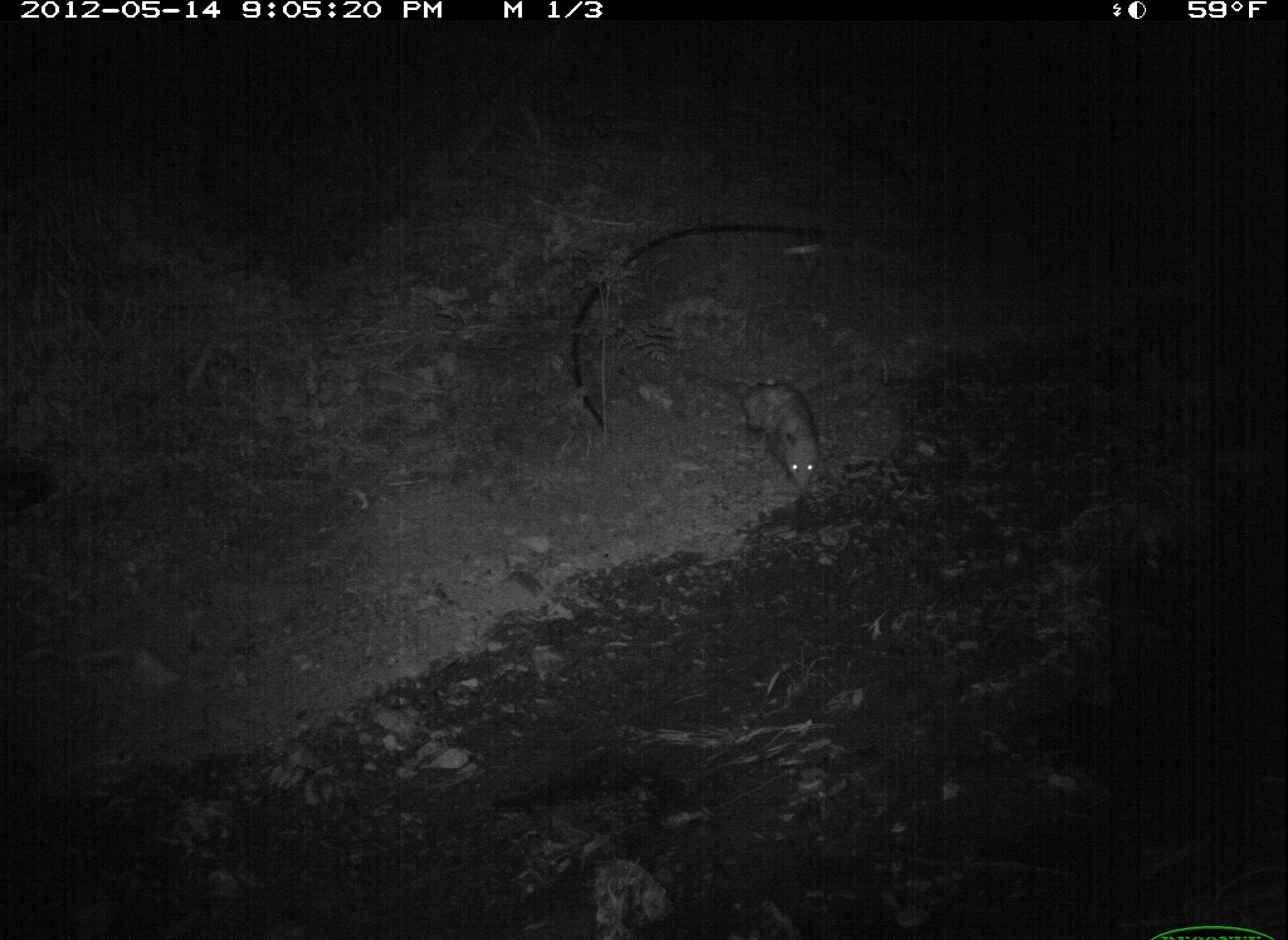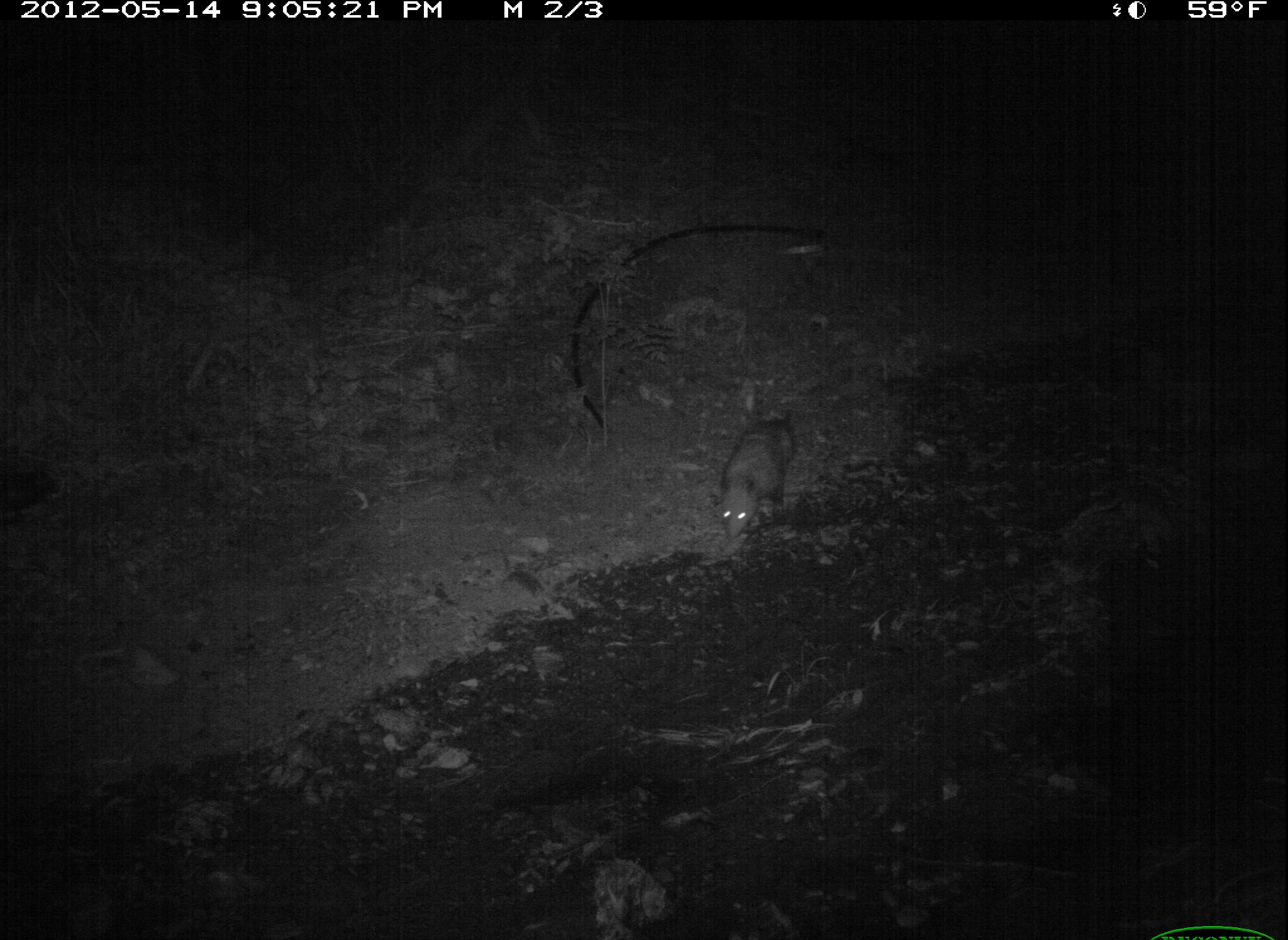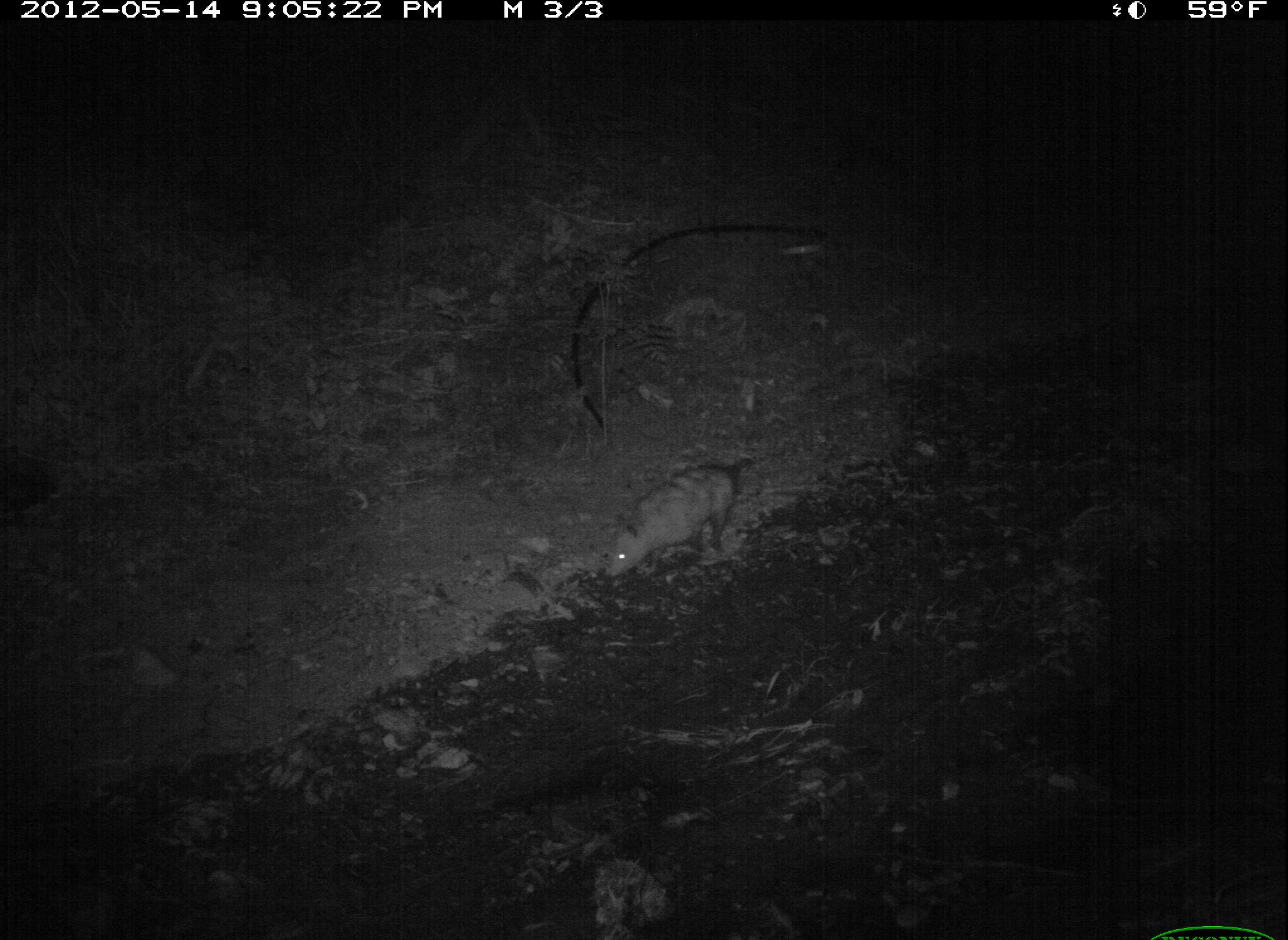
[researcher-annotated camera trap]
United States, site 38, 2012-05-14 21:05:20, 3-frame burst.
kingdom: Animalia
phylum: Chordata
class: Mammalia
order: Didelphimorphia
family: Didelphidae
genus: Didelphis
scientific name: Didelphis virginiana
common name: virginia opossum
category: opossum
Opossum (virginia opossum) (Didelphis virginiana).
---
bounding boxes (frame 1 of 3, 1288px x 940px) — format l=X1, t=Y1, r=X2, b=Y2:
opossum: l=687, t=356, r=832, b=503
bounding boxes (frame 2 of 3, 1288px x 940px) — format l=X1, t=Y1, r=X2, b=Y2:
opossum: l=716, t=379, r=802, b=556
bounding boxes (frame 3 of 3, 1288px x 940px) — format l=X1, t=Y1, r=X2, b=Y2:
opossum: l=596, t=437, r=779, b=586